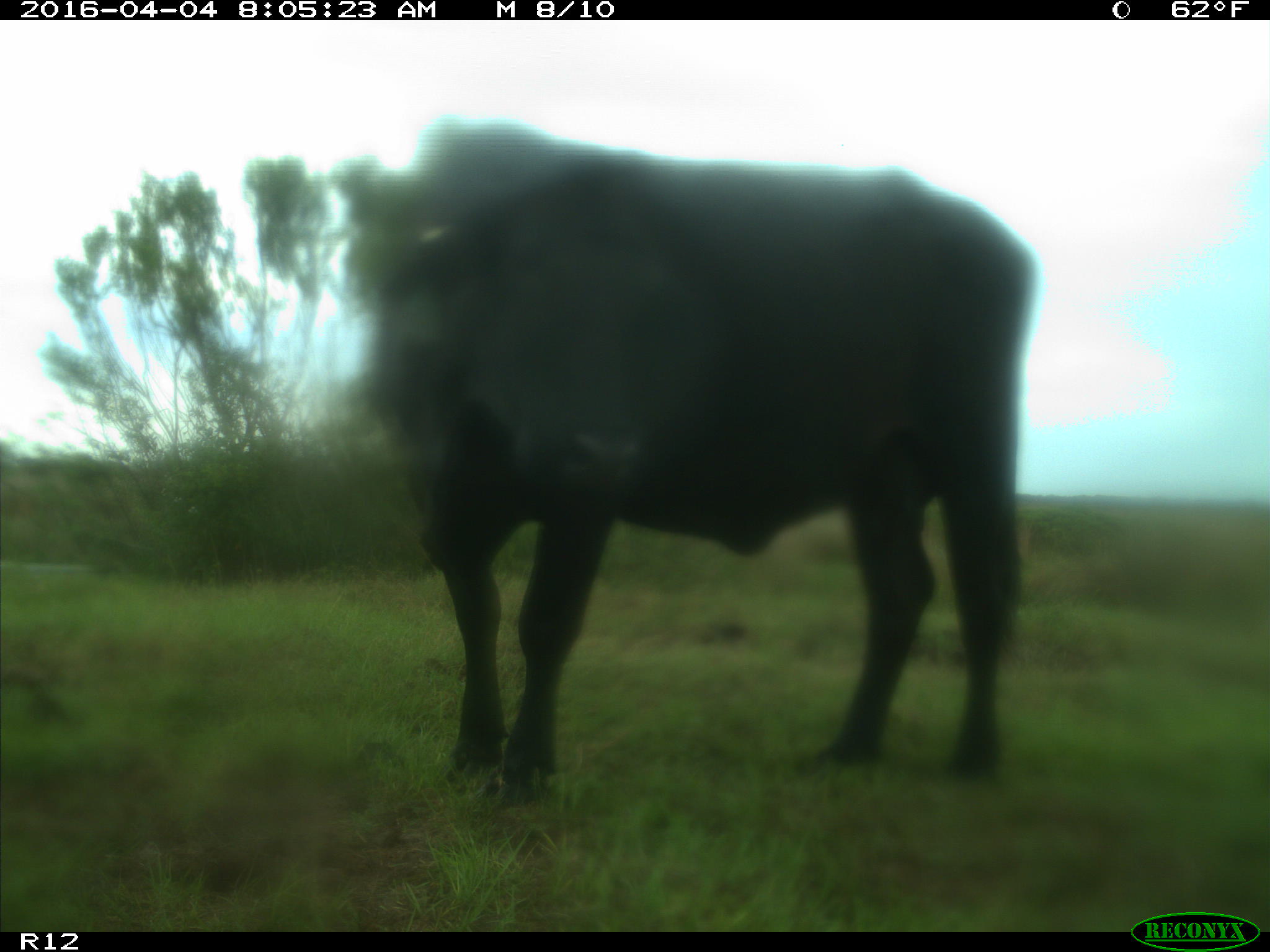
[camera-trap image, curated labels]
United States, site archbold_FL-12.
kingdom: Animalia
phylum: Chordata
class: Mammalia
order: Artiodactyla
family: Bovidae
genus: Bos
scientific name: Bos taurus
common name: domestic cow